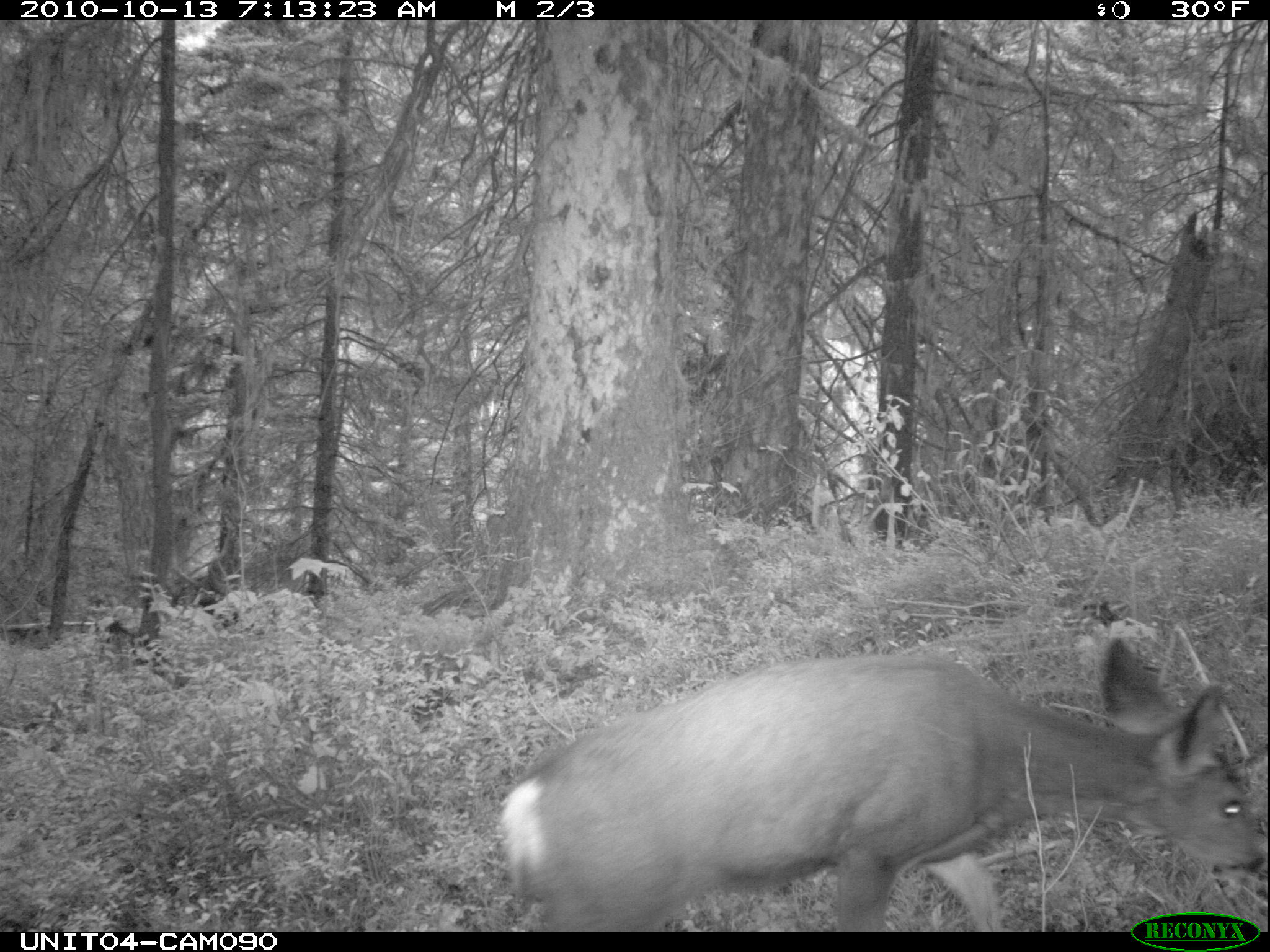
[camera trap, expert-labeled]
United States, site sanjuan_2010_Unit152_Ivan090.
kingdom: Animalia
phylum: Chordata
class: Mammalia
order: Artiodactyla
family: Cervidae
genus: Odocoileus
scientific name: Odocoileus hemionus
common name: mule deer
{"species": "Odocoileus hemionus (mule deer)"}